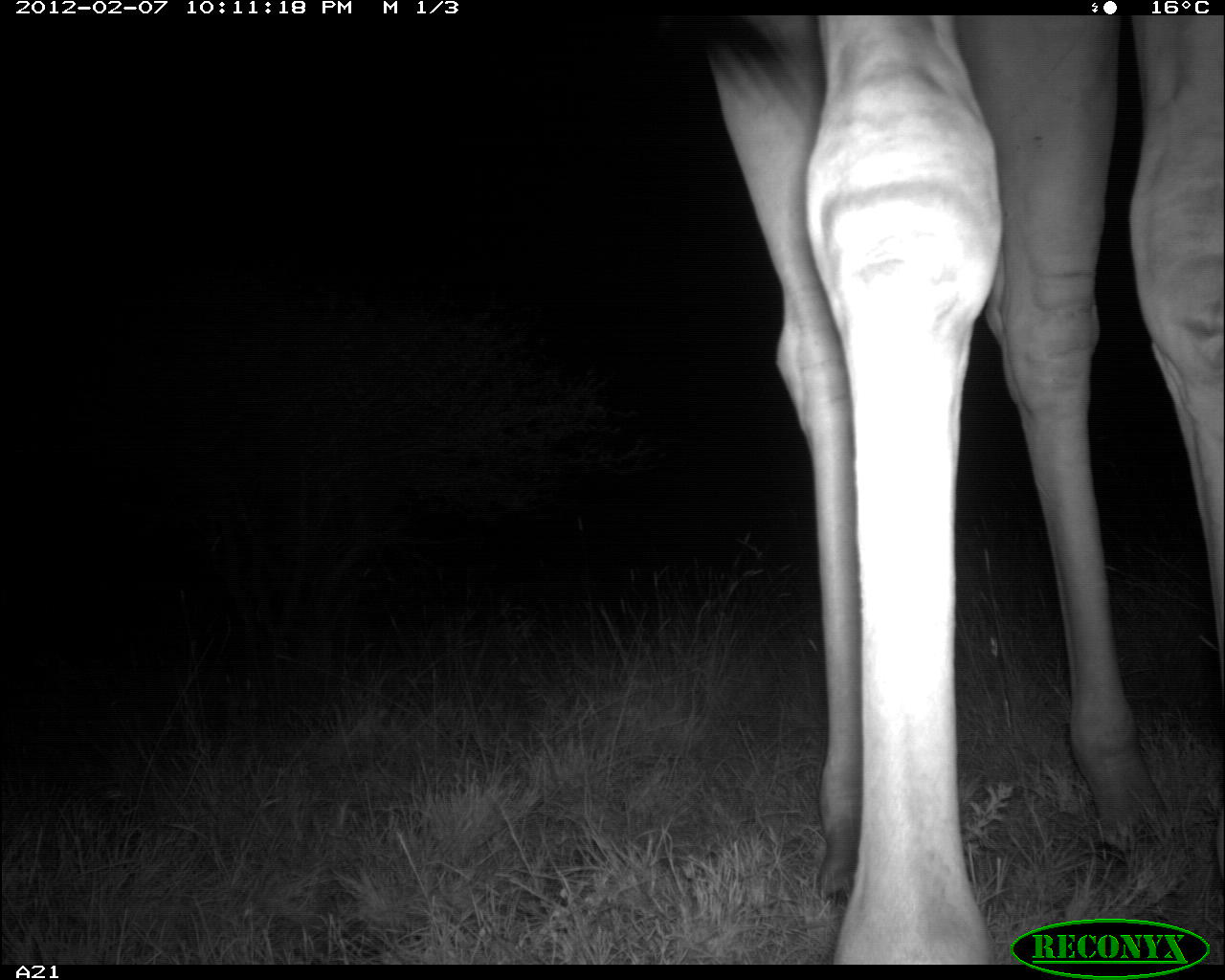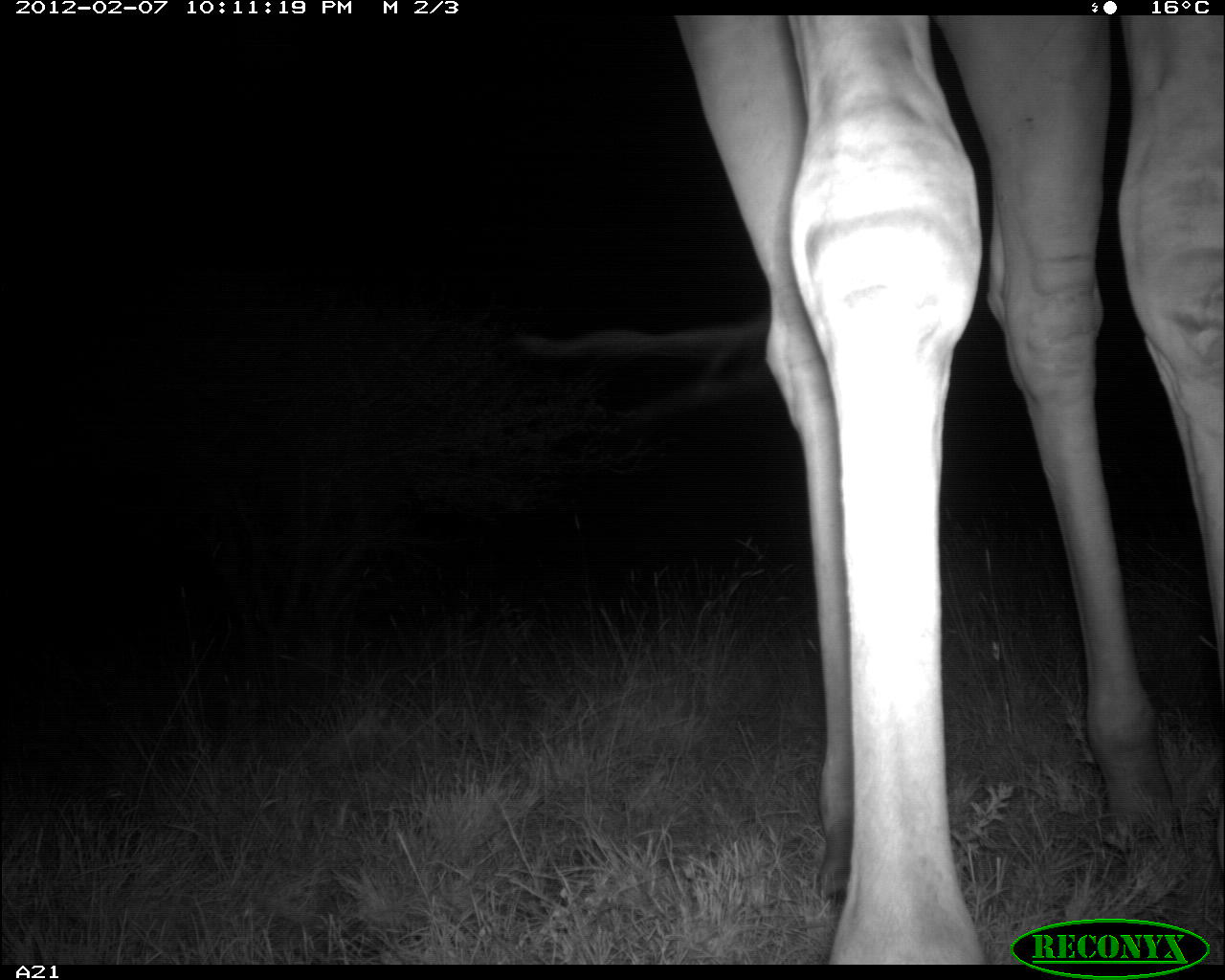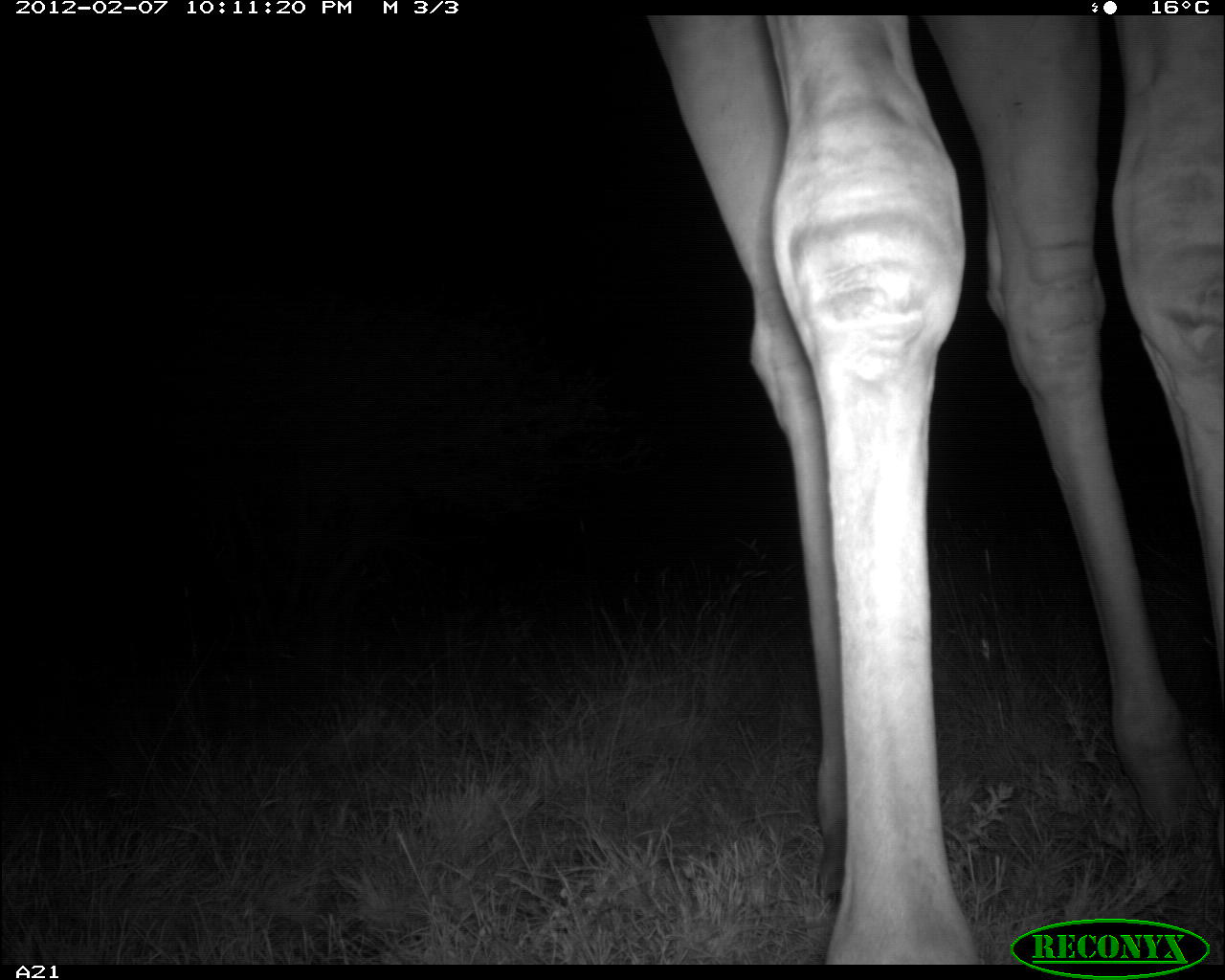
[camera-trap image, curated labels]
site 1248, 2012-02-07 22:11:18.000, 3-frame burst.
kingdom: Animalia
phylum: Chordata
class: Mammalia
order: Artiodactyla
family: Giraffidae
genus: Giraffa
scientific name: Giraffa camelopardalis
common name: giraffe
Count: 1.